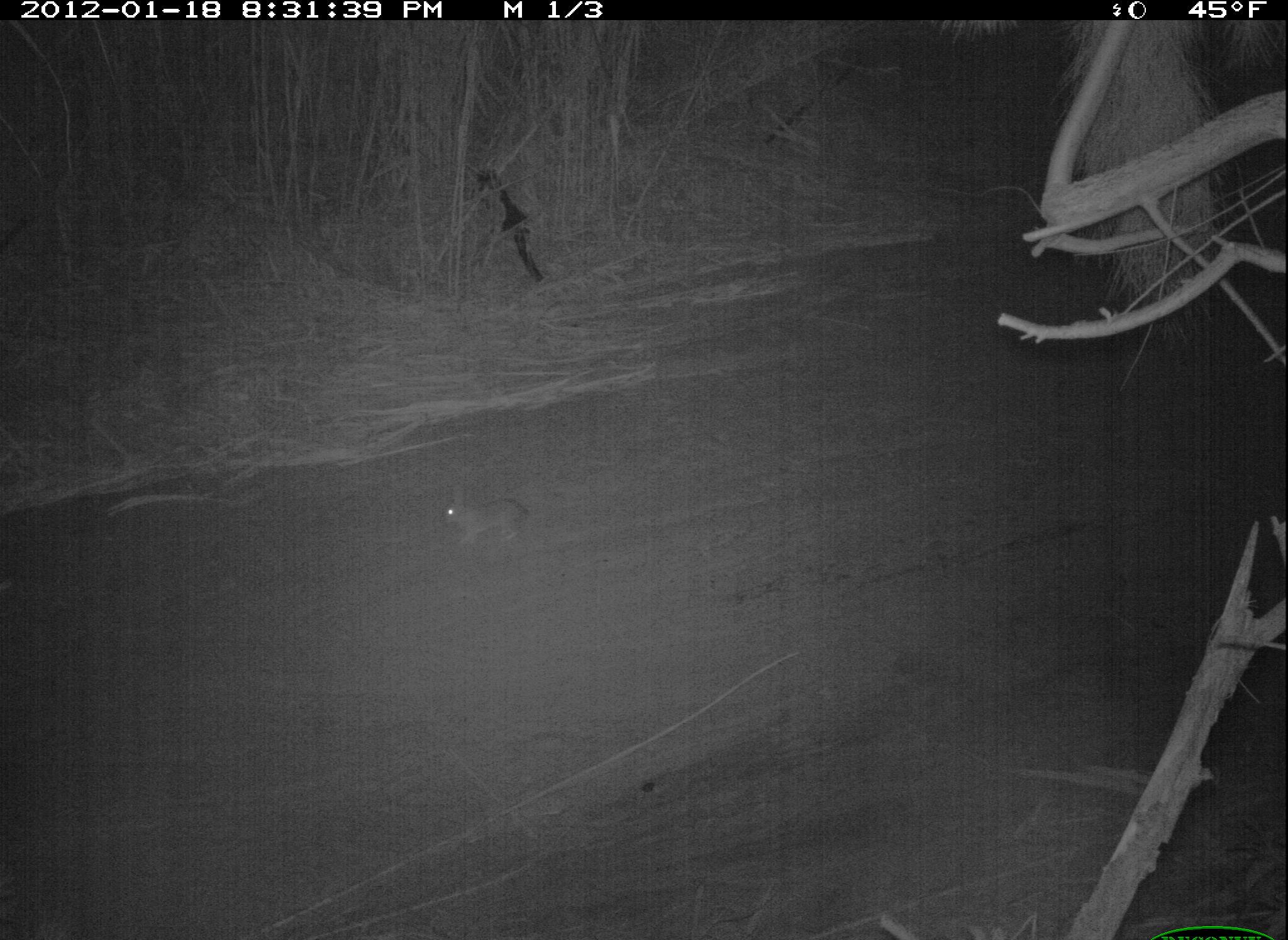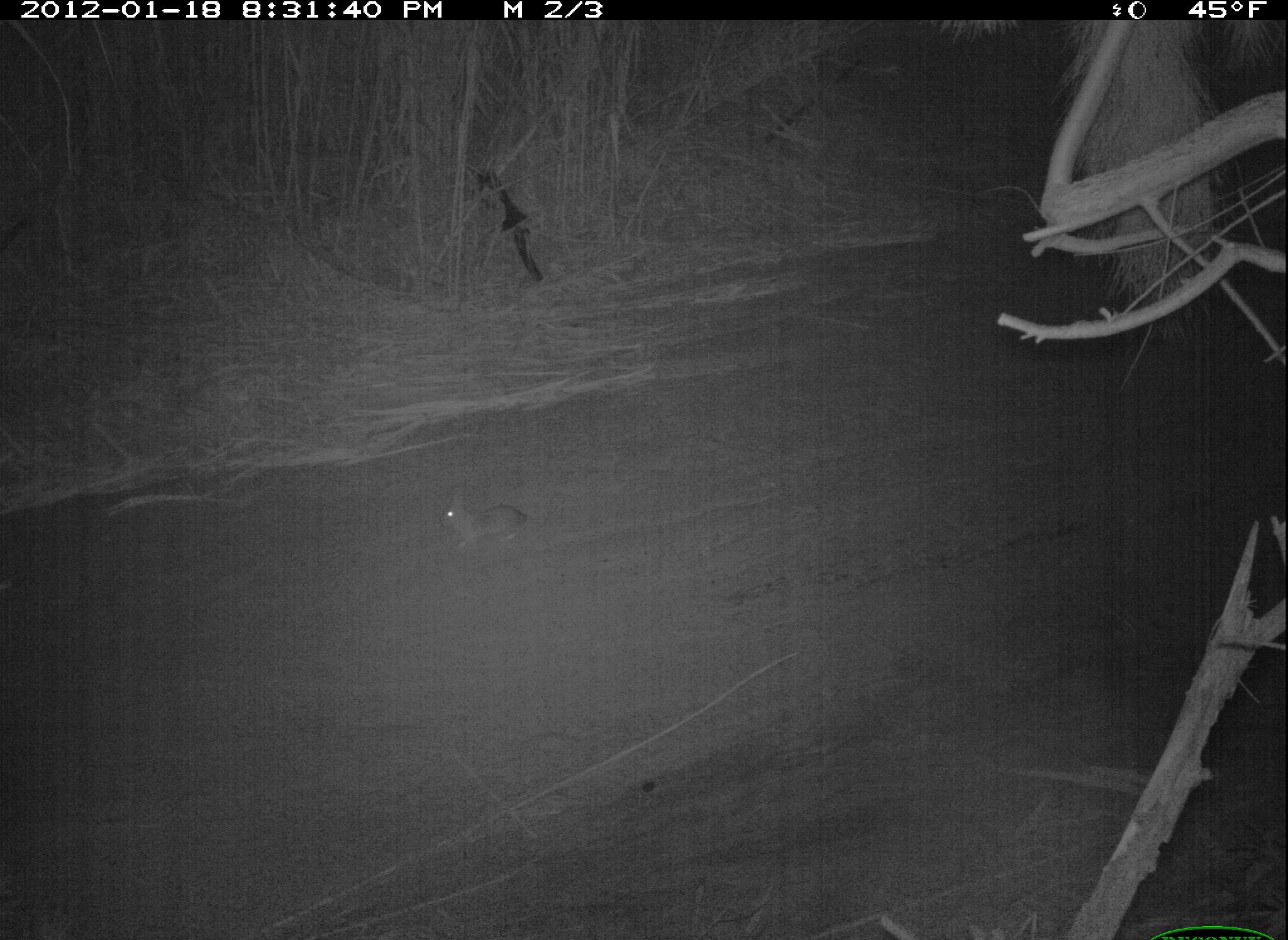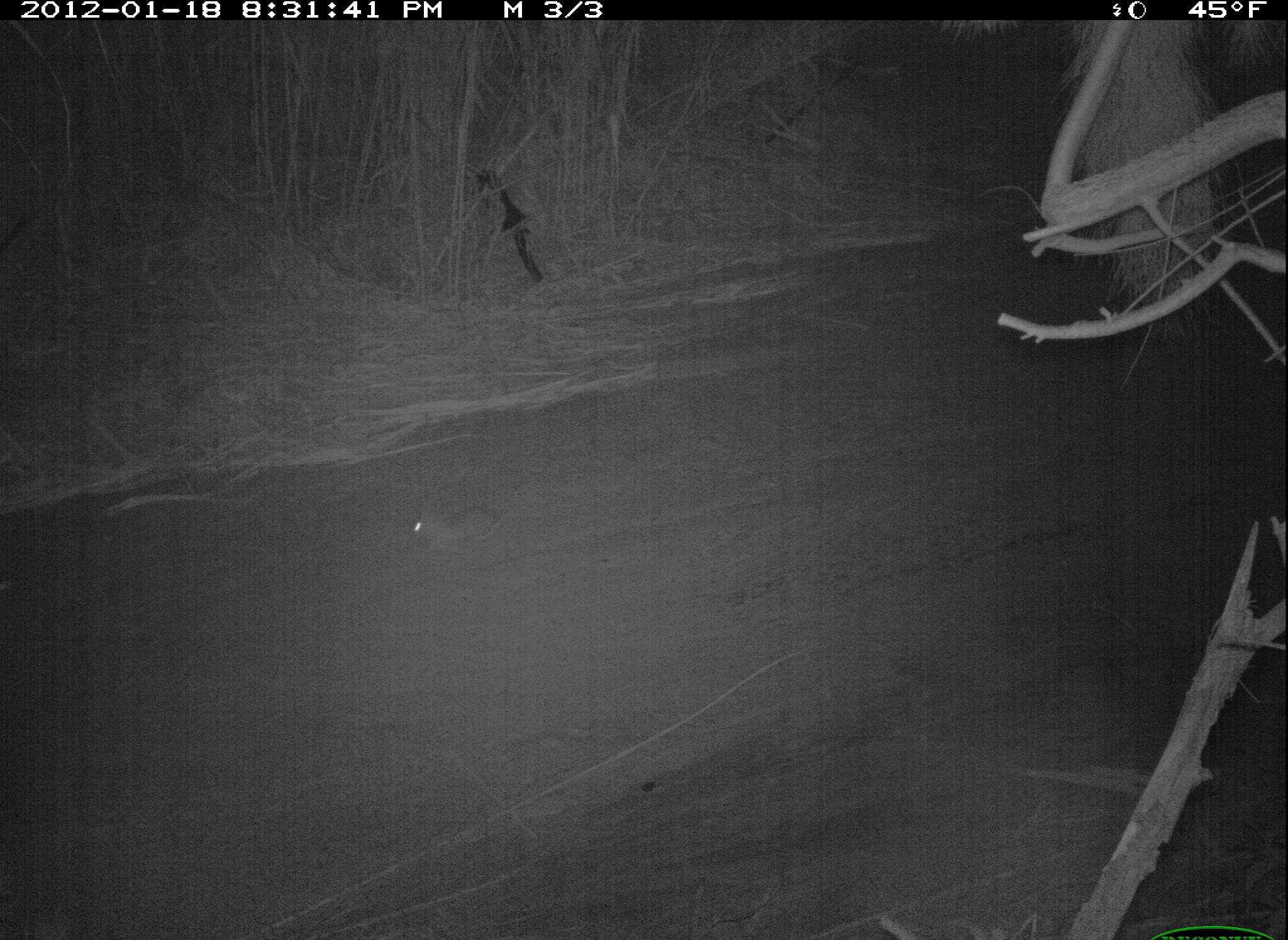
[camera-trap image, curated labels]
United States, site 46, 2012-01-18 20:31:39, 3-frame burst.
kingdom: Animalia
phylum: Chordata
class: Mammalia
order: Lagomorpha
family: Leporidae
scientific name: Leporidae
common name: rabbits and hares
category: rabbit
Rabbit (rabbits and hares) (Leporidae).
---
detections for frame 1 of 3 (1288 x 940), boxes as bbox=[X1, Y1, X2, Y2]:
rabbit: bbox=[436, 480, 538, 552]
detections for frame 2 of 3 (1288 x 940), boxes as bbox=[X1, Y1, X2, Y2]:
rabbit: bbox=[425, 486, 541, 564]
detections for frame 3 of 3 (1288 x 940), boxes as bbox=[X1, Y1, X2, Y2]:
rabbit: bbox=[361, 433, 599, 606]